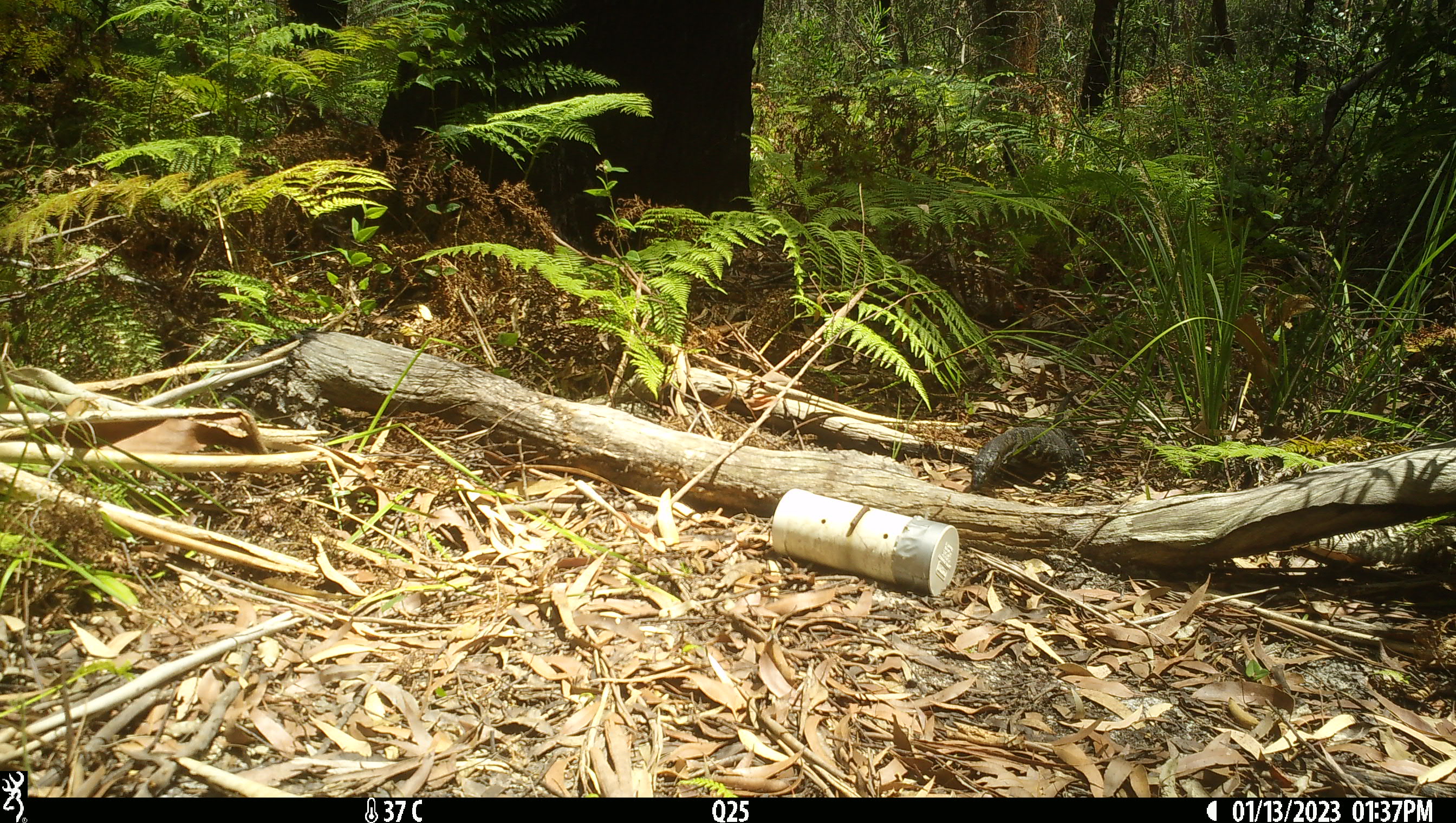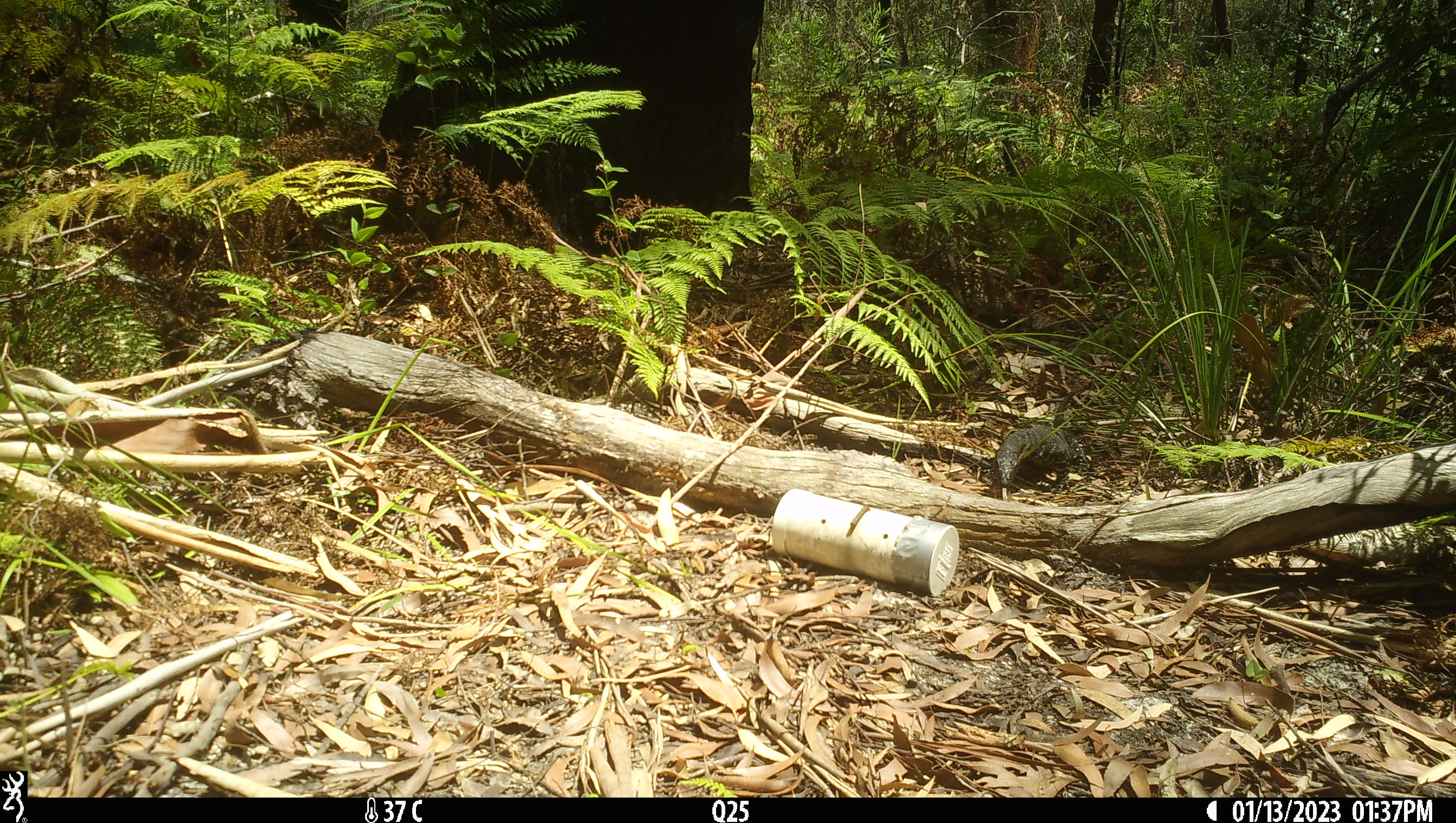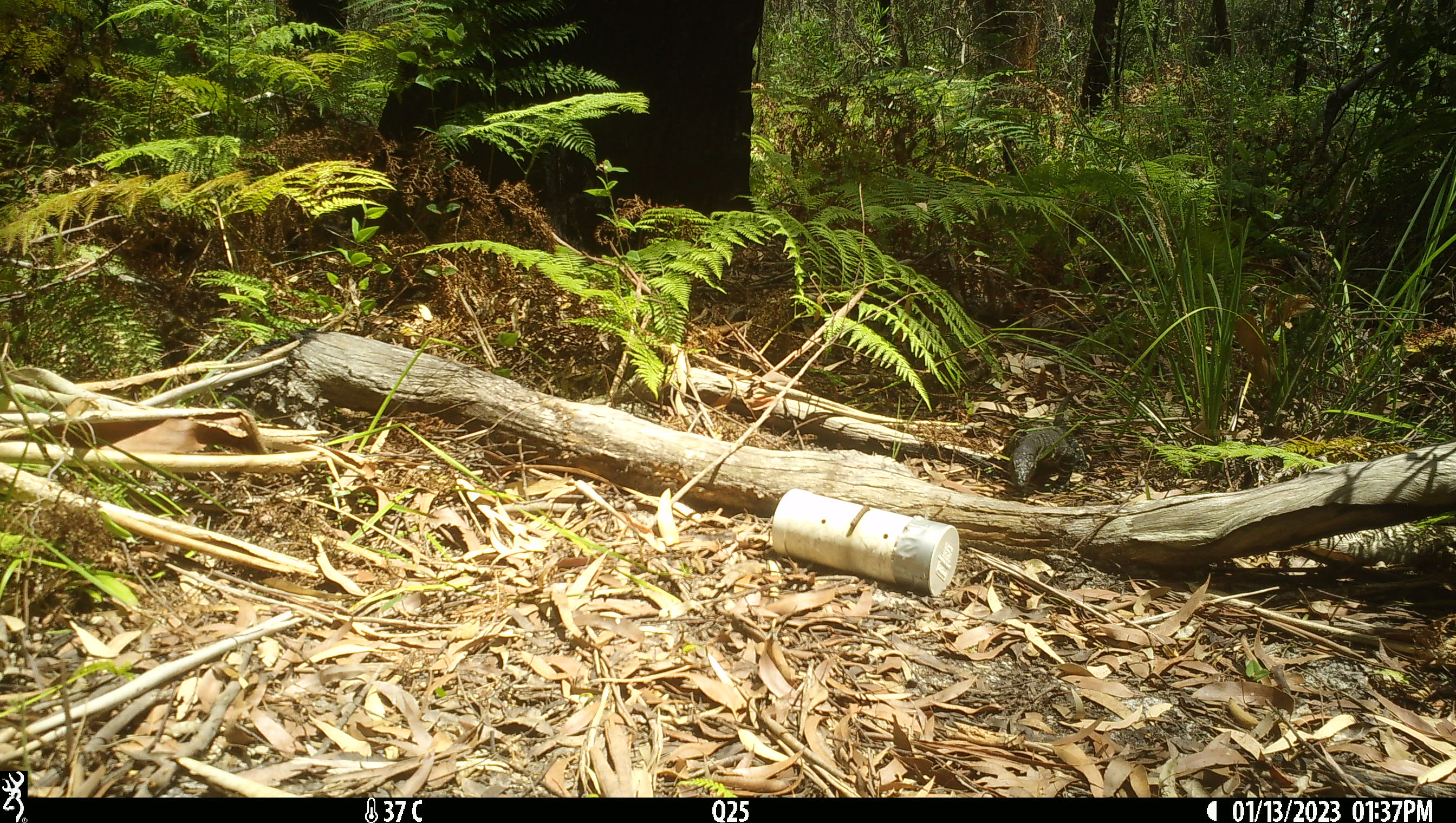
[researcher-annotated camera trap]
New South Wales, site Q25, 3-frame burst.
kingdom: Animalia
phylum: Chordata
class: Reptilia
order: Squamata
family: Varanidae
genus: Varanus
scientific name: Varanus varius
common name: lace monitor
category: goanna